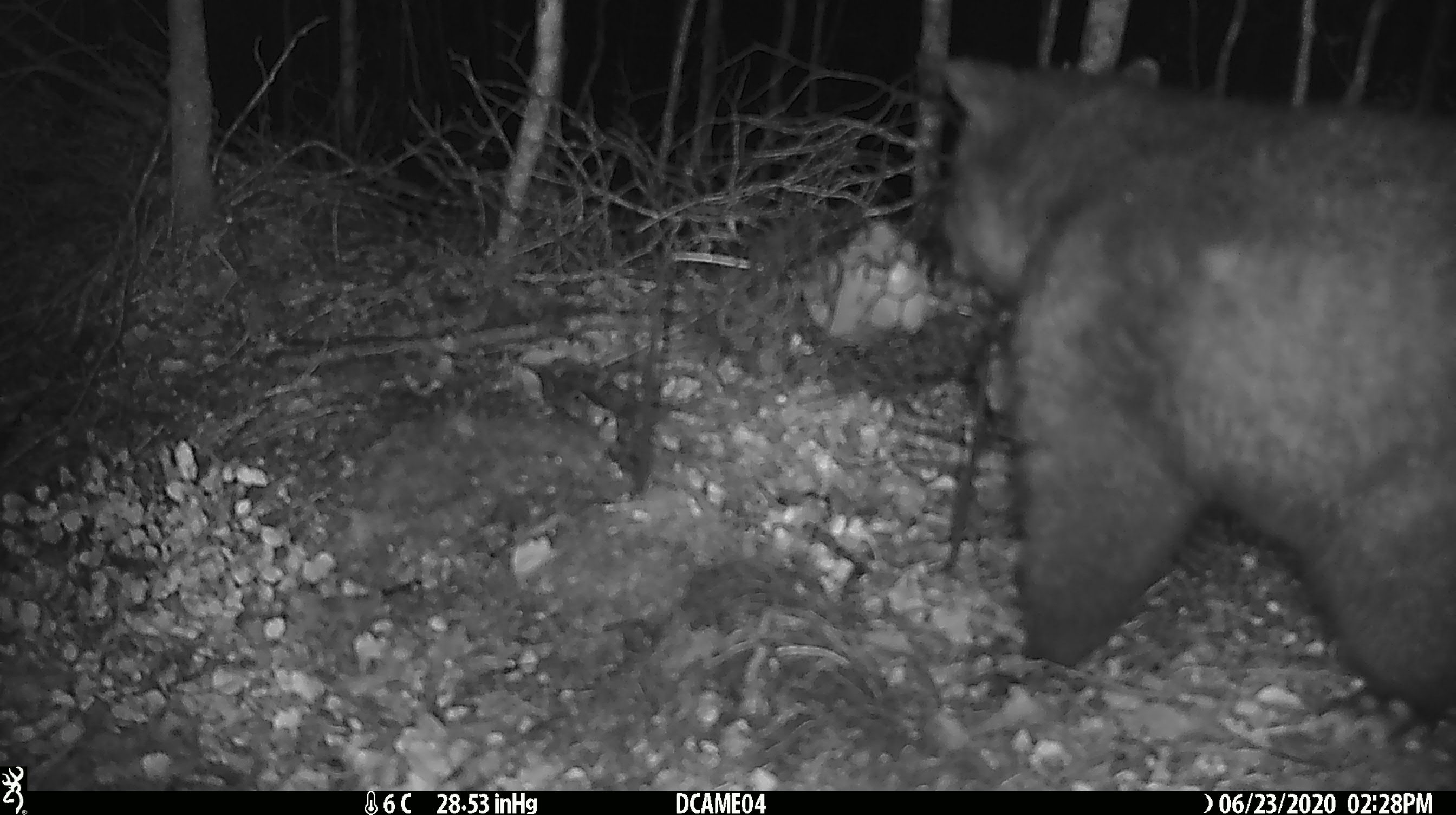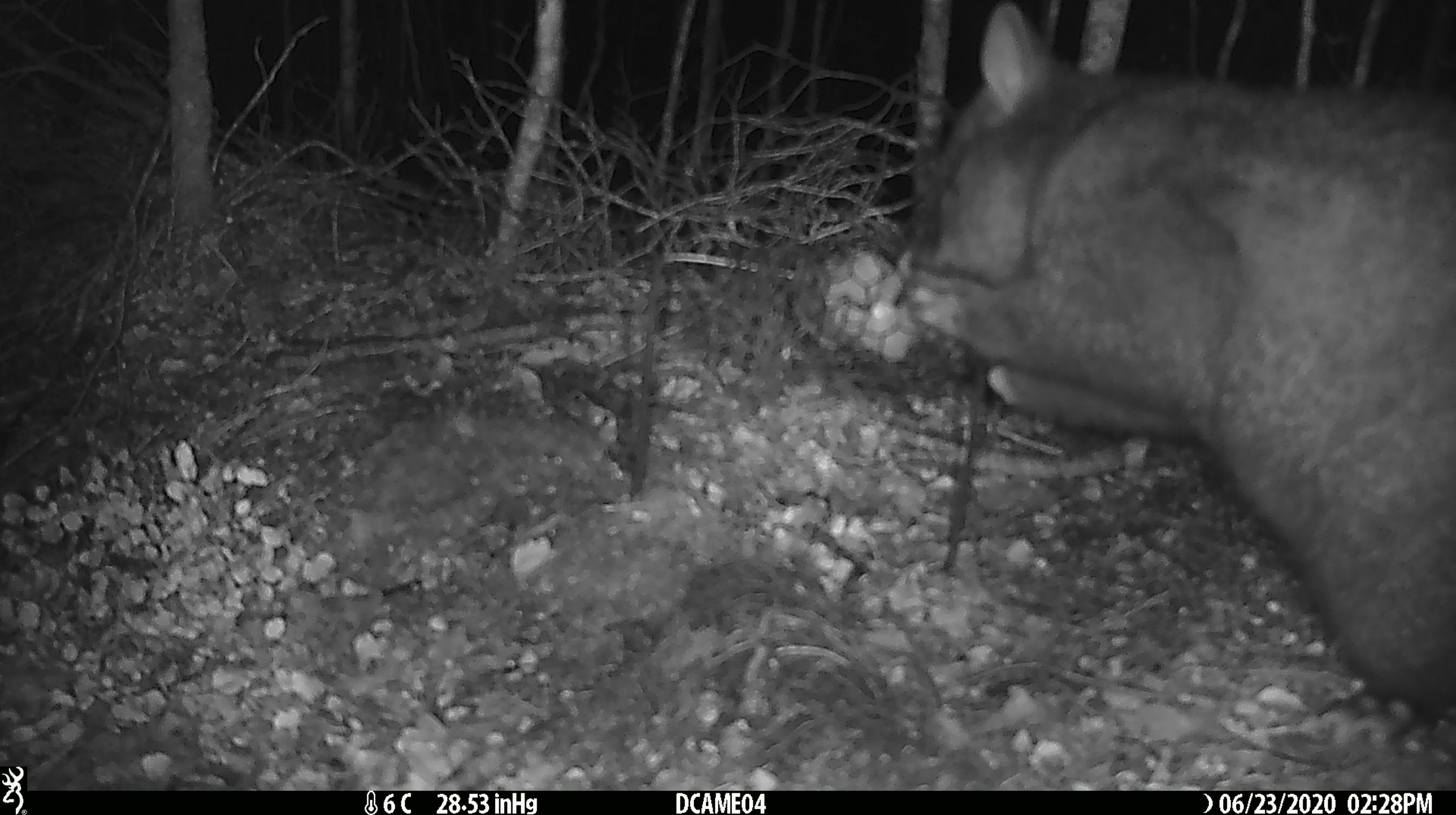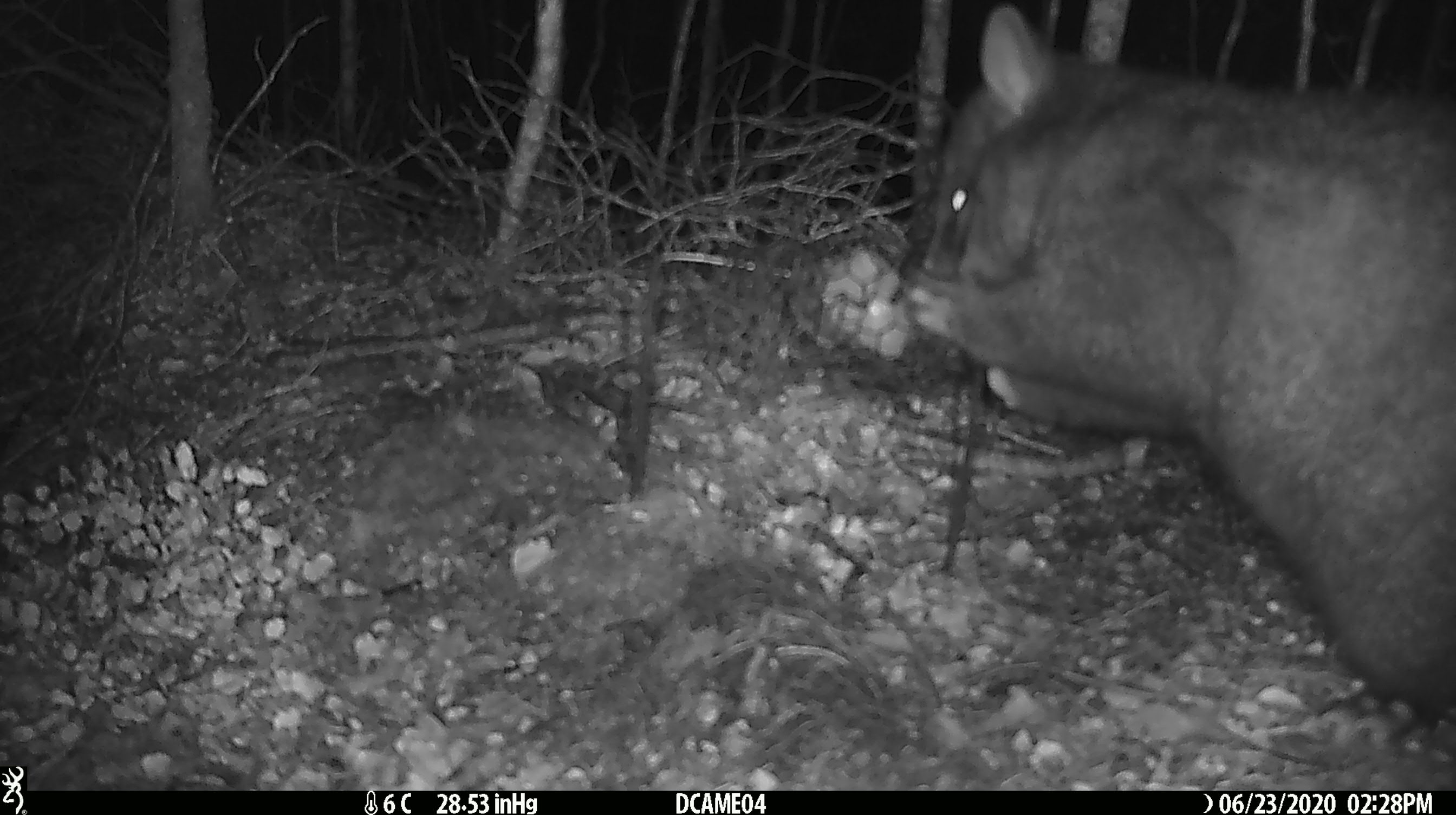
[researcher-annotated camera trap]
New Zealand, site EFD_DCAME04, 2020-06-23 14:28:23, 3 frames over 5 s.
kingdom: Animalia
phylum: Chordata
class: Mammalia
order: Diprotodontia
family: Phalangeridae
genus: Trichosurus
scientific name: Trichosurus vulpecula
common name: common brushtail possum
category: possum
Possum (common brushtail possum) (Trichosurus vulpecula).